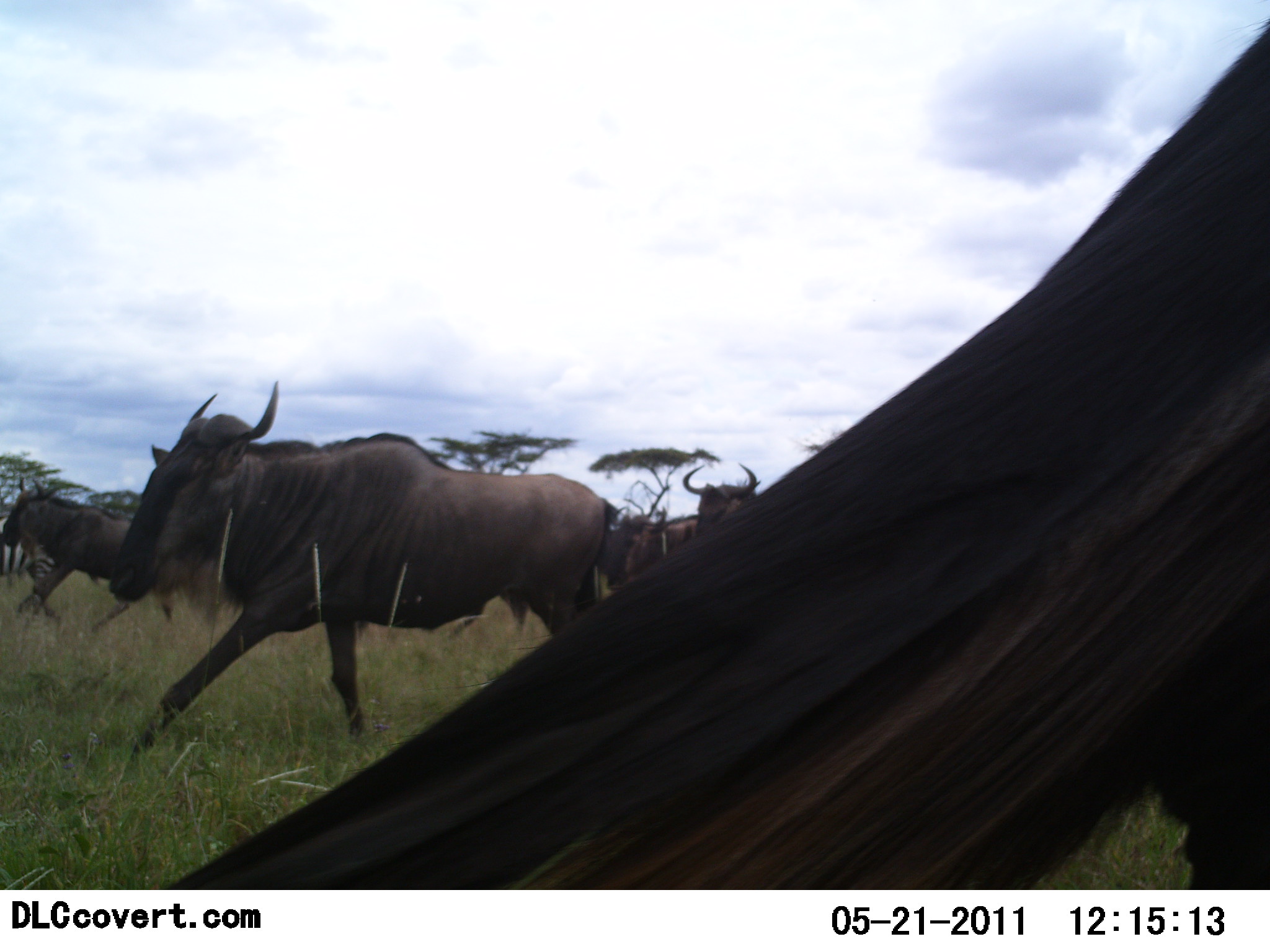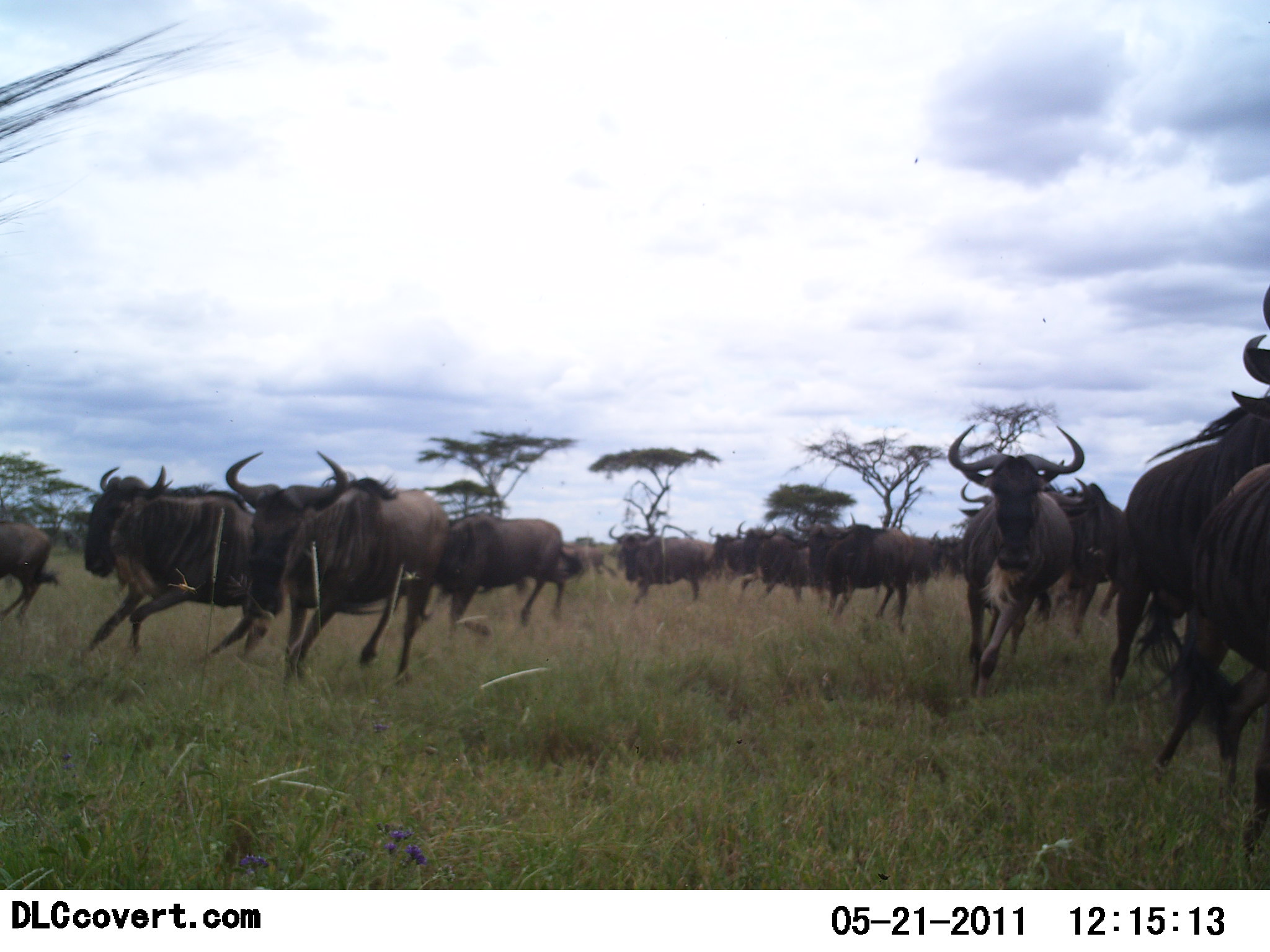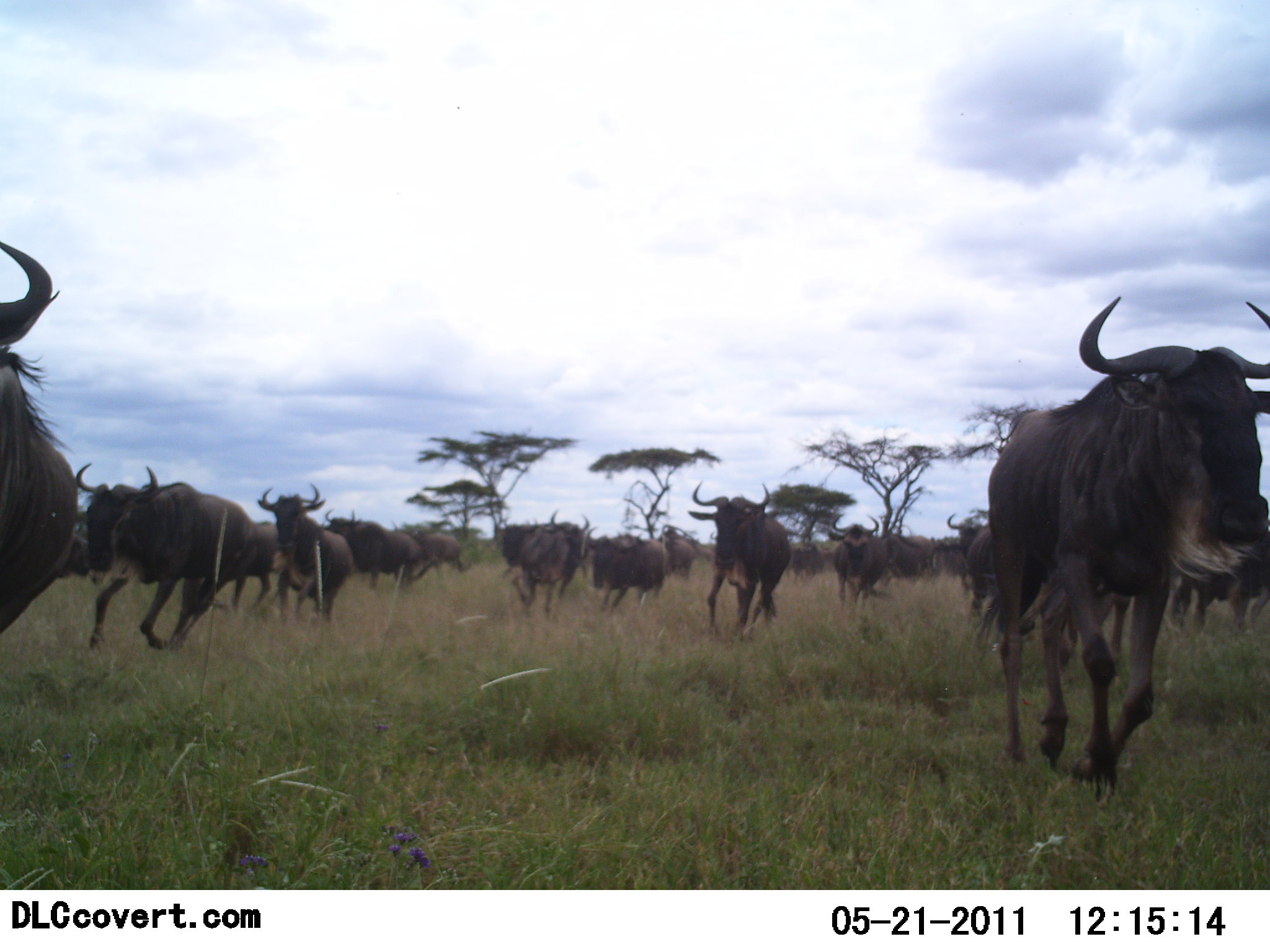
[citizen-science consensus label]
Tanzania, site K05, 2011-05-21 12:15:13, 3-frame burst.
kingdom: Animalia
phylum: Chordata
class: Mammalia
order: Artiodactyla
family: Bovidae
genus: Connochaetes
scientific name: Connochaetes taurinus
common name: blue wildebeest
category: wildebeest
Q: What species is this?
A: Wildebeest (blue wildebeest) (Connochaetes taurinus).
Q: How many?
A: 11-50.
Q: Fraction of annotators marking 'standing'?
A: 8%.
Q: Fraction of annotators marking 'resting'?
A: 0%.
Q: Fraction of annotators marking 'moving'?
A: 92%.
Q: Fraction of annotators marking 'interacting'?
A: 0%.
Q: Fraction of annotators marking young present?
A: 0%.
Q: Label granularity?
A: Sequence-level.